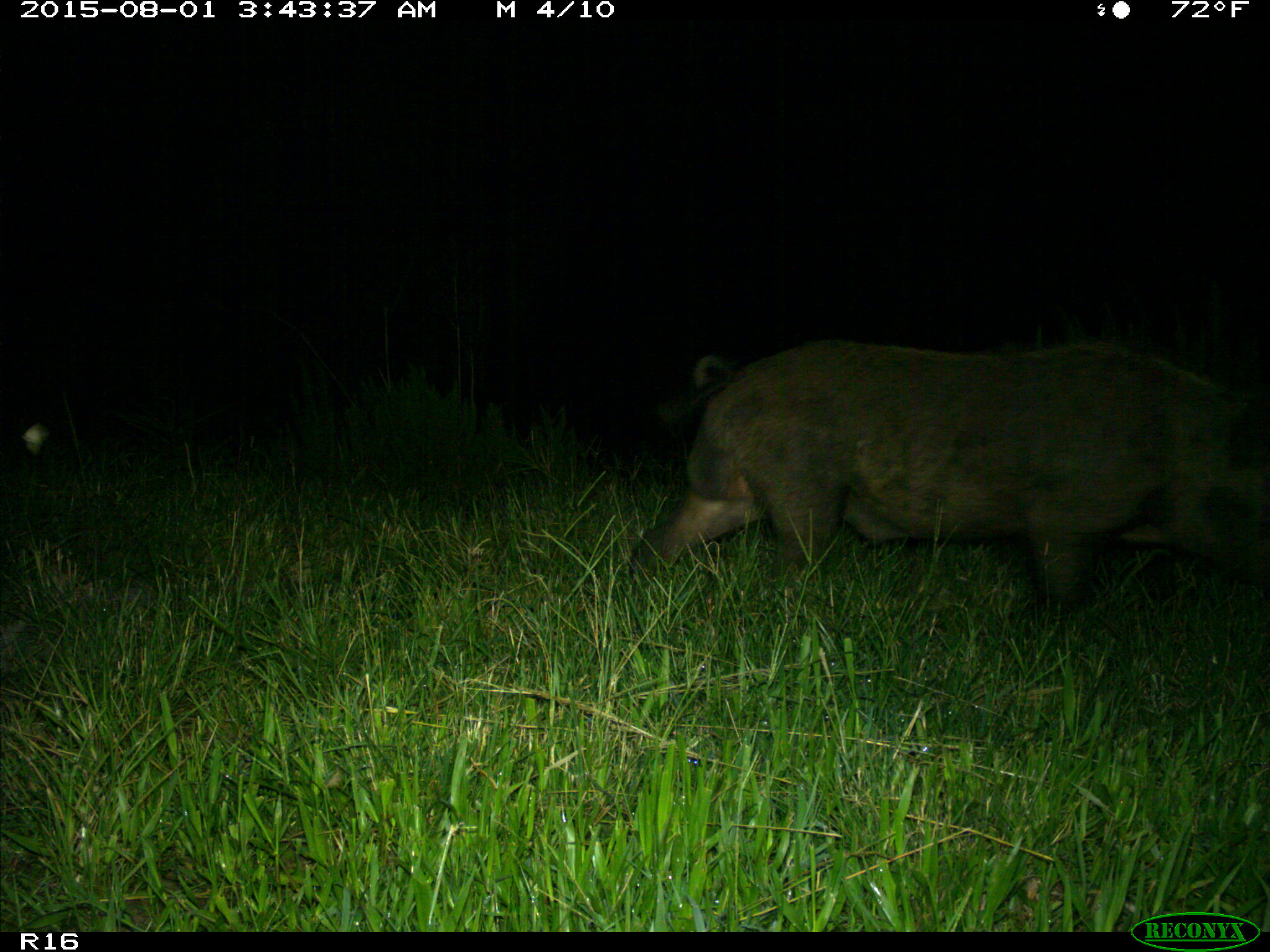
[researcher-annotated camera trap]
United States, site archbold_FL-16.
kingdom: Animalia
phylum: Chordata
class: Mammalia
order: Artiodactyla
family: Suidae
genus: Sus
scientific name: Sus scrofa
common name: wild boar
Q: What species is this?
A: Sus scrofa (wild boar).